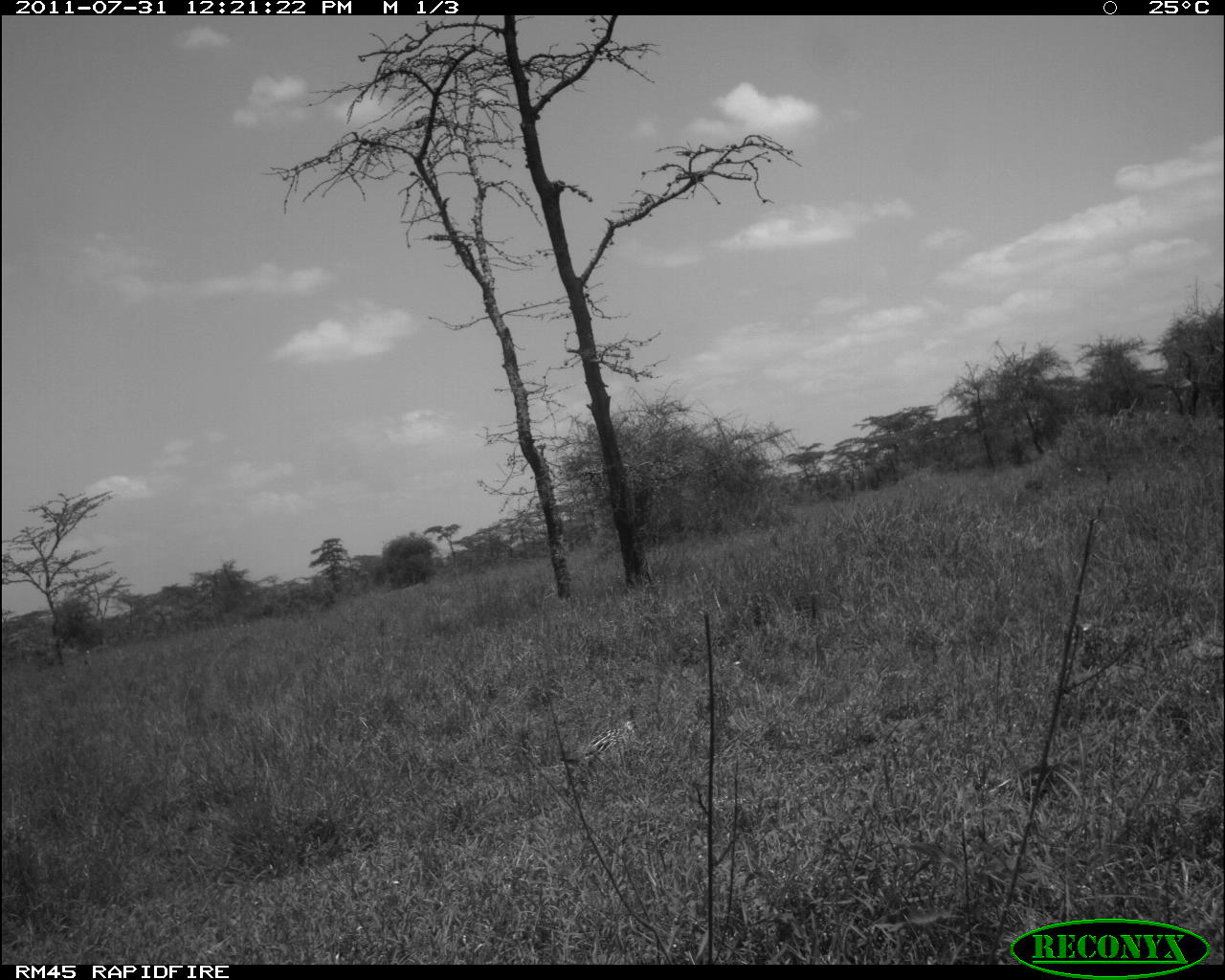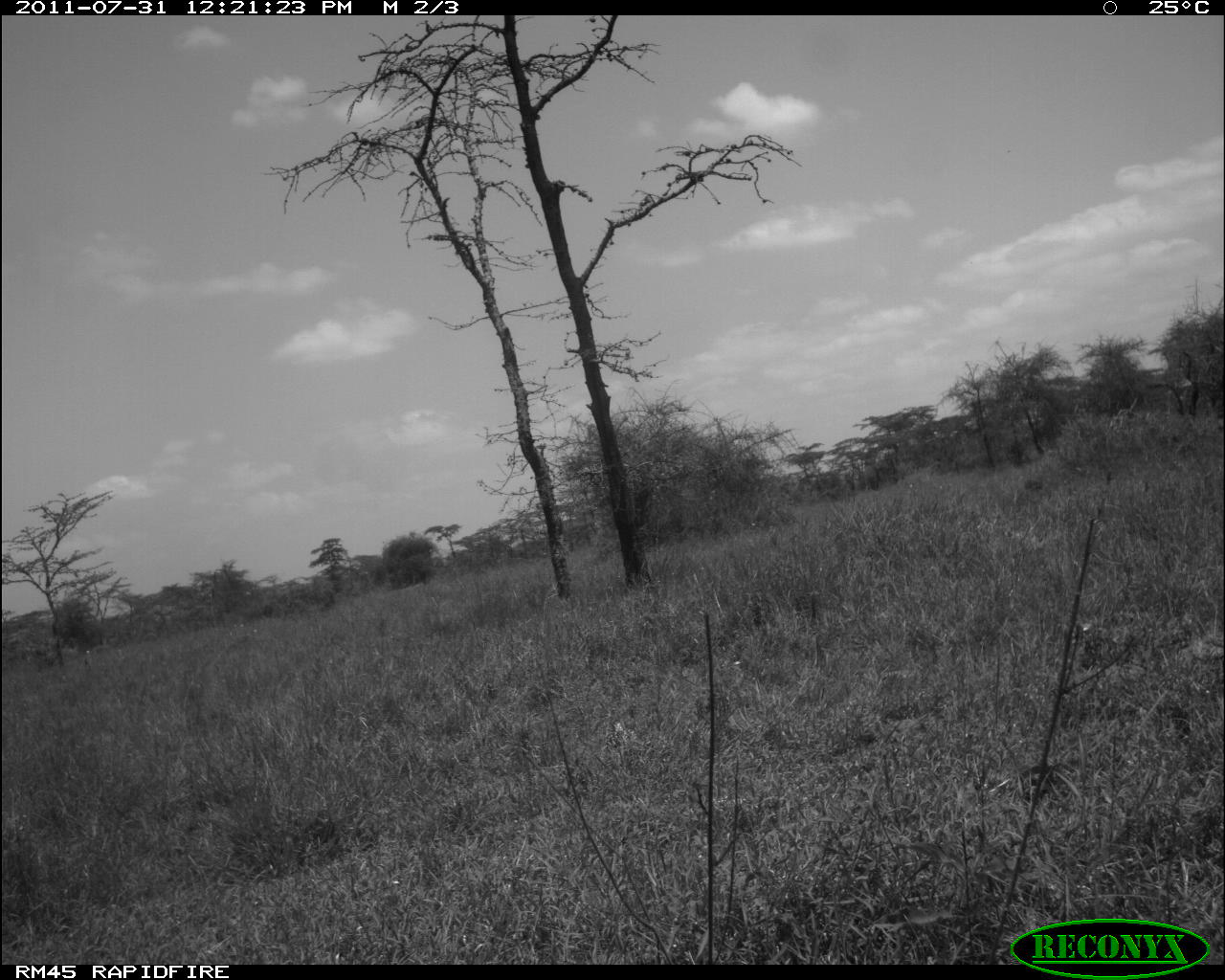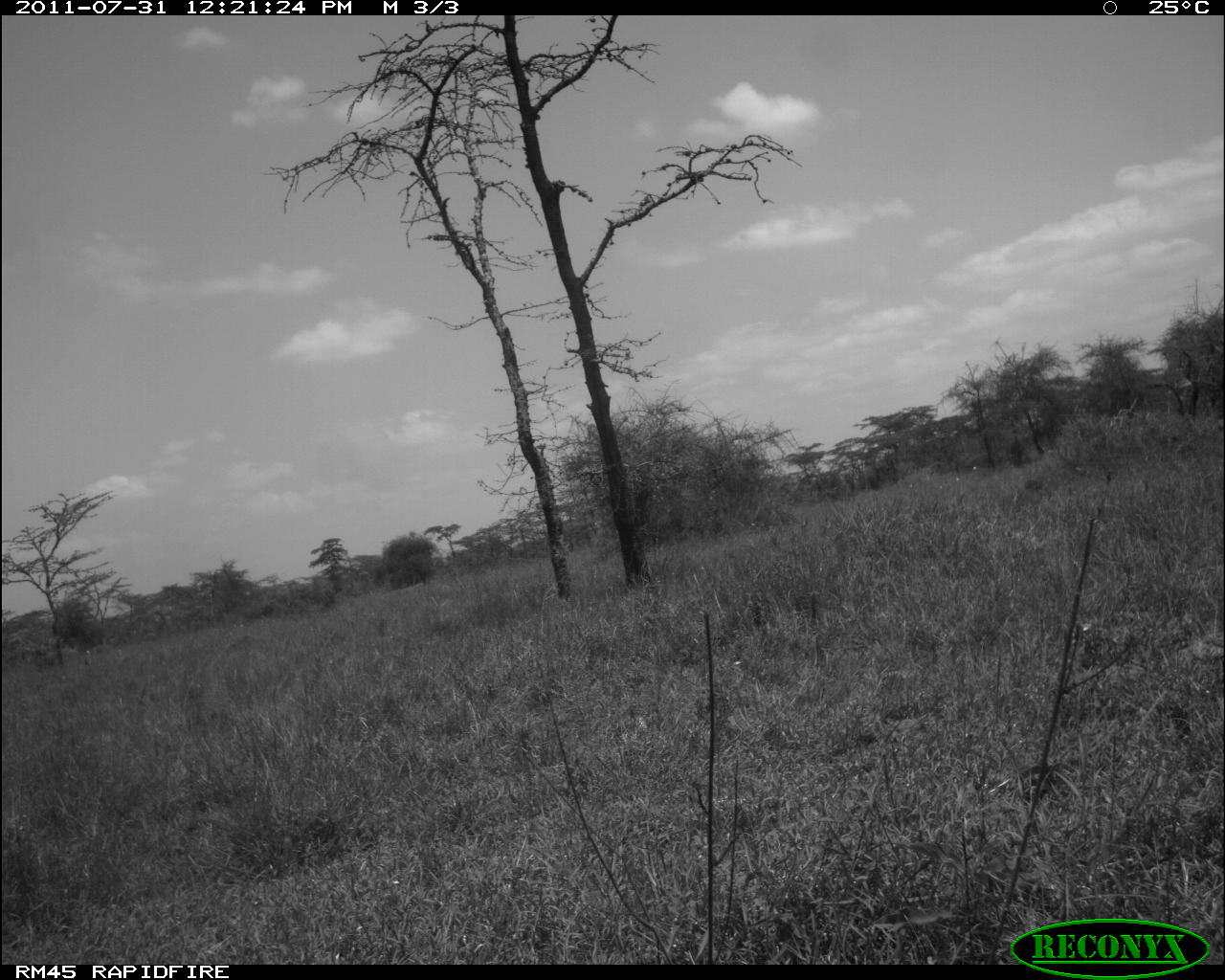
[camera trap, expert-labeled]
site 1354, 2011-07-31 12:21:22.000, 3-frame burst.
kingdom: Animalia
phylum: Chordata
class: Aves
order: Galliformes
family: Phasianidae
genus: Pternistis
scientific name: Pternistis leucoscepus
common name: yellow-necked francolin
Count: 1.